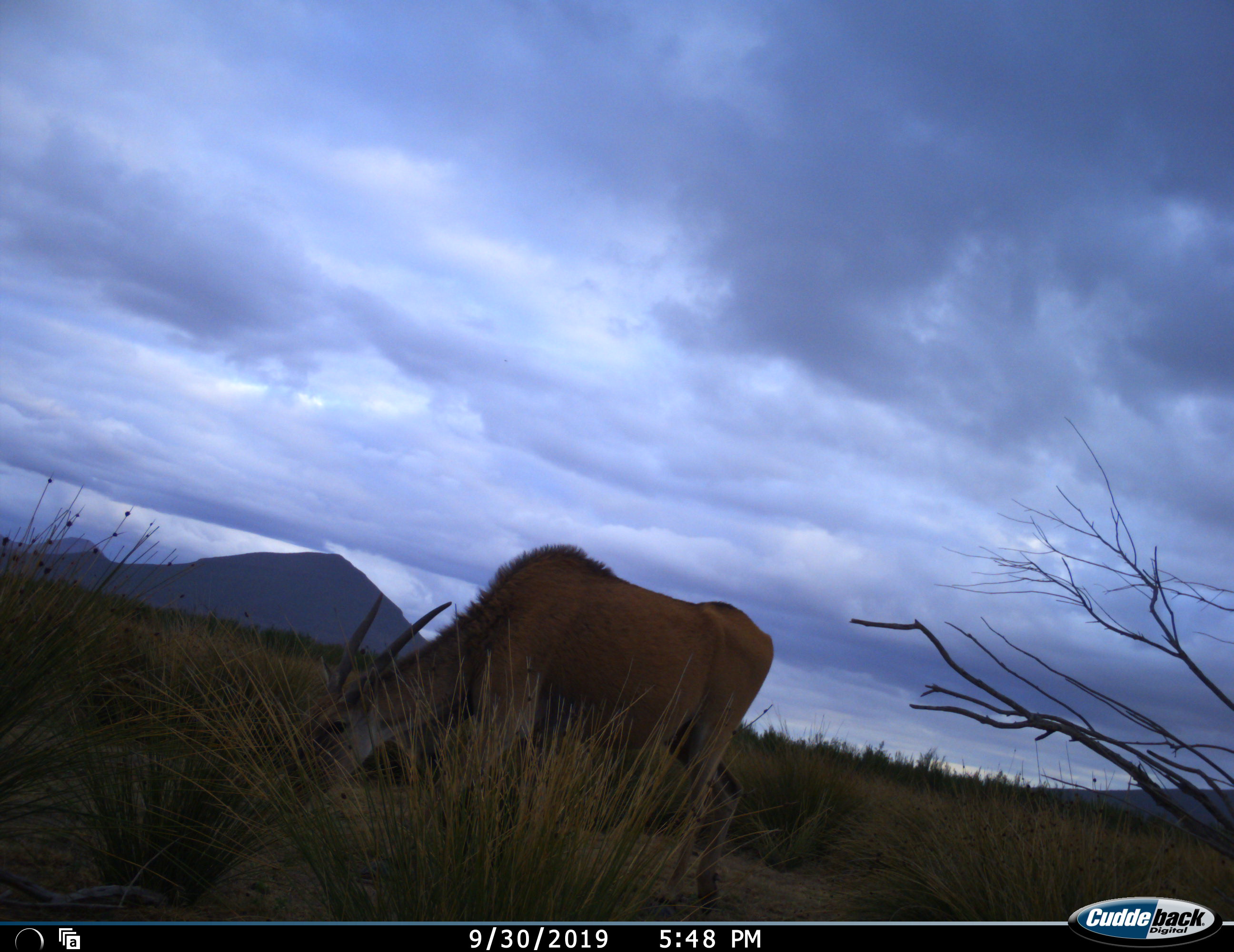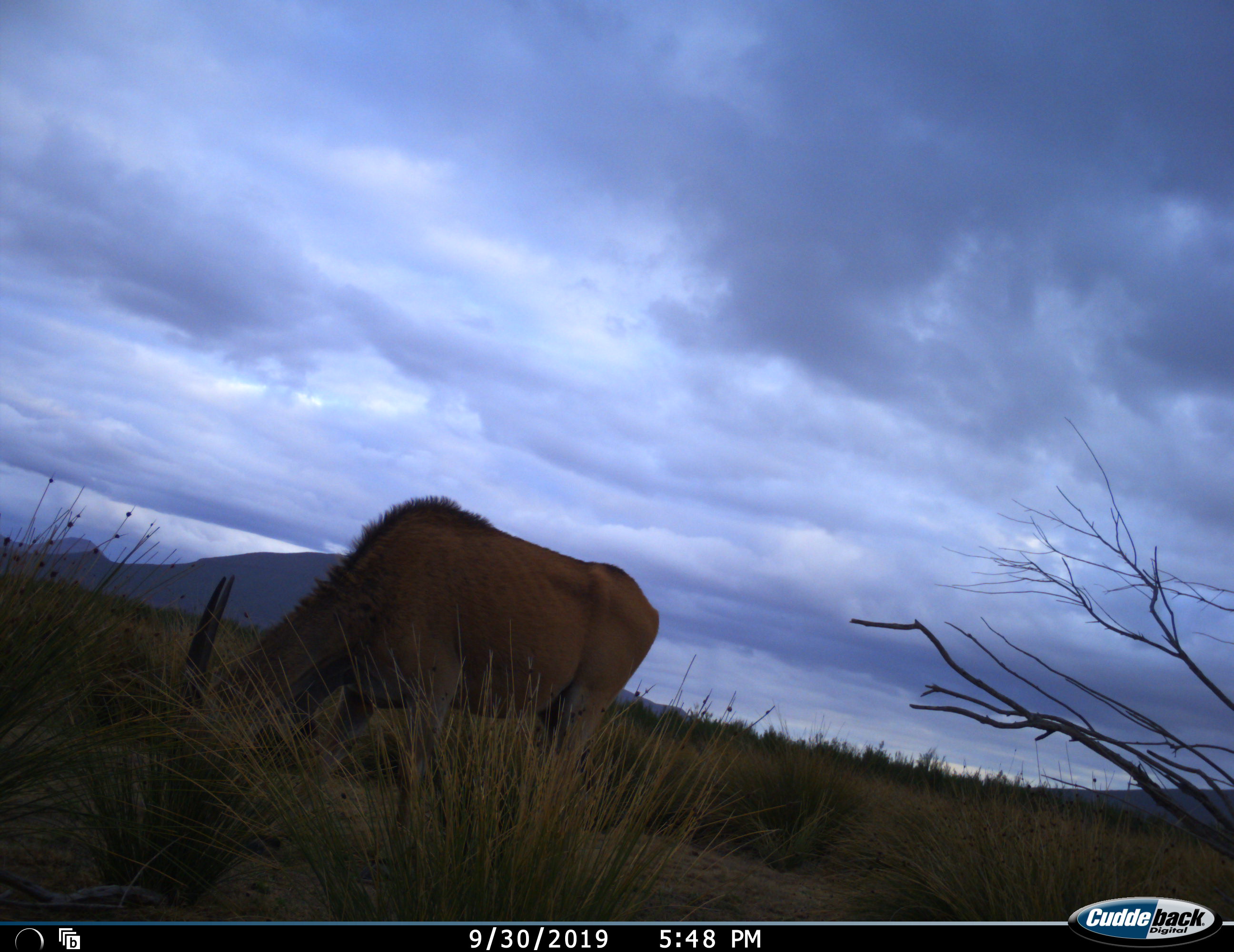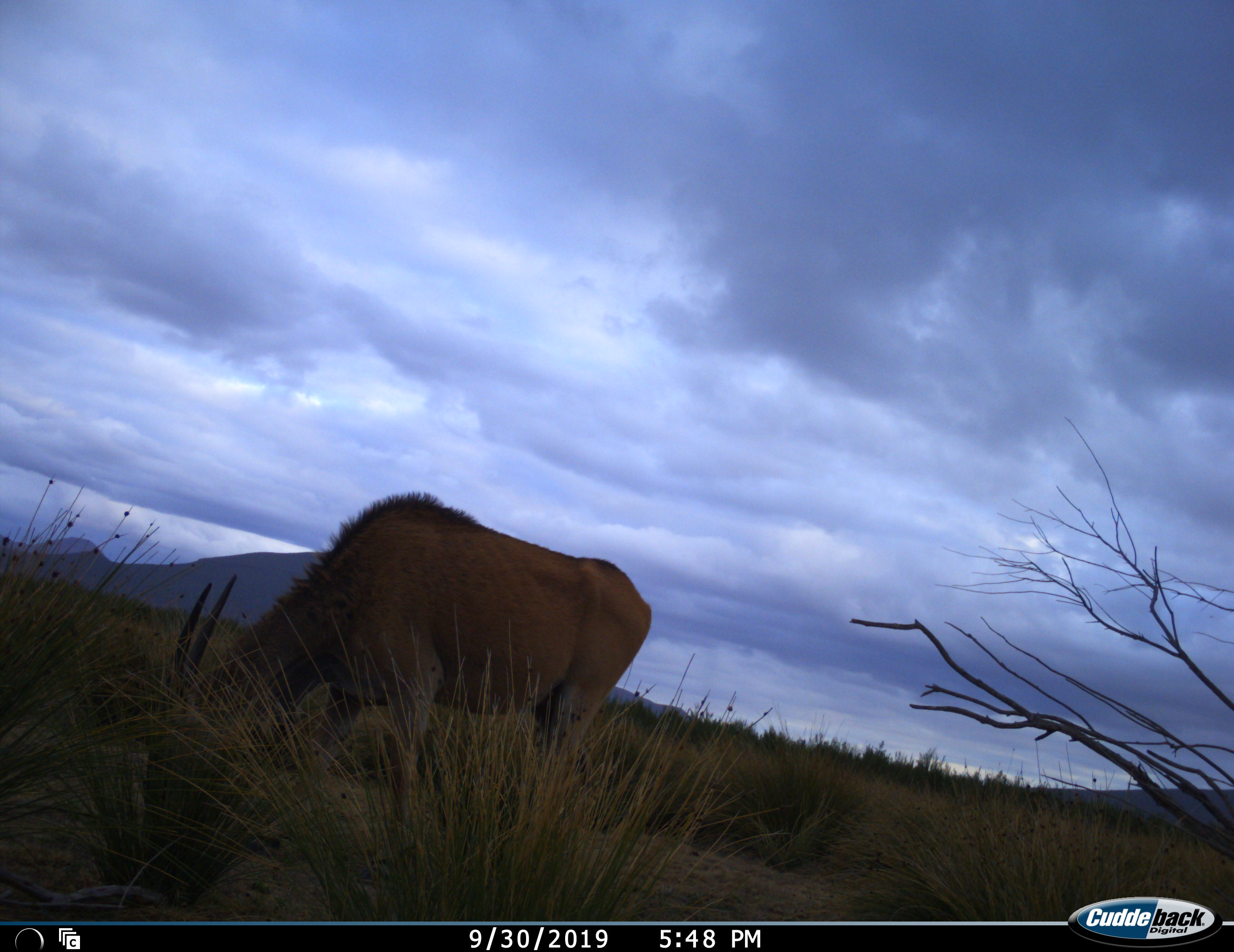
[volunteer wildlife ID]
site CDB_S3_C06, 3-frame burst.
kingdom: Animalia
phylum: Chordata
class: Mammalia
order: Artiodactyla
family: Bovidae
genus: Tragelaphus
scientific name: Tragelaphus oryx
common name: eland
Eland (Tragelaphus oryx), count 1. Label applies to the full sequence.